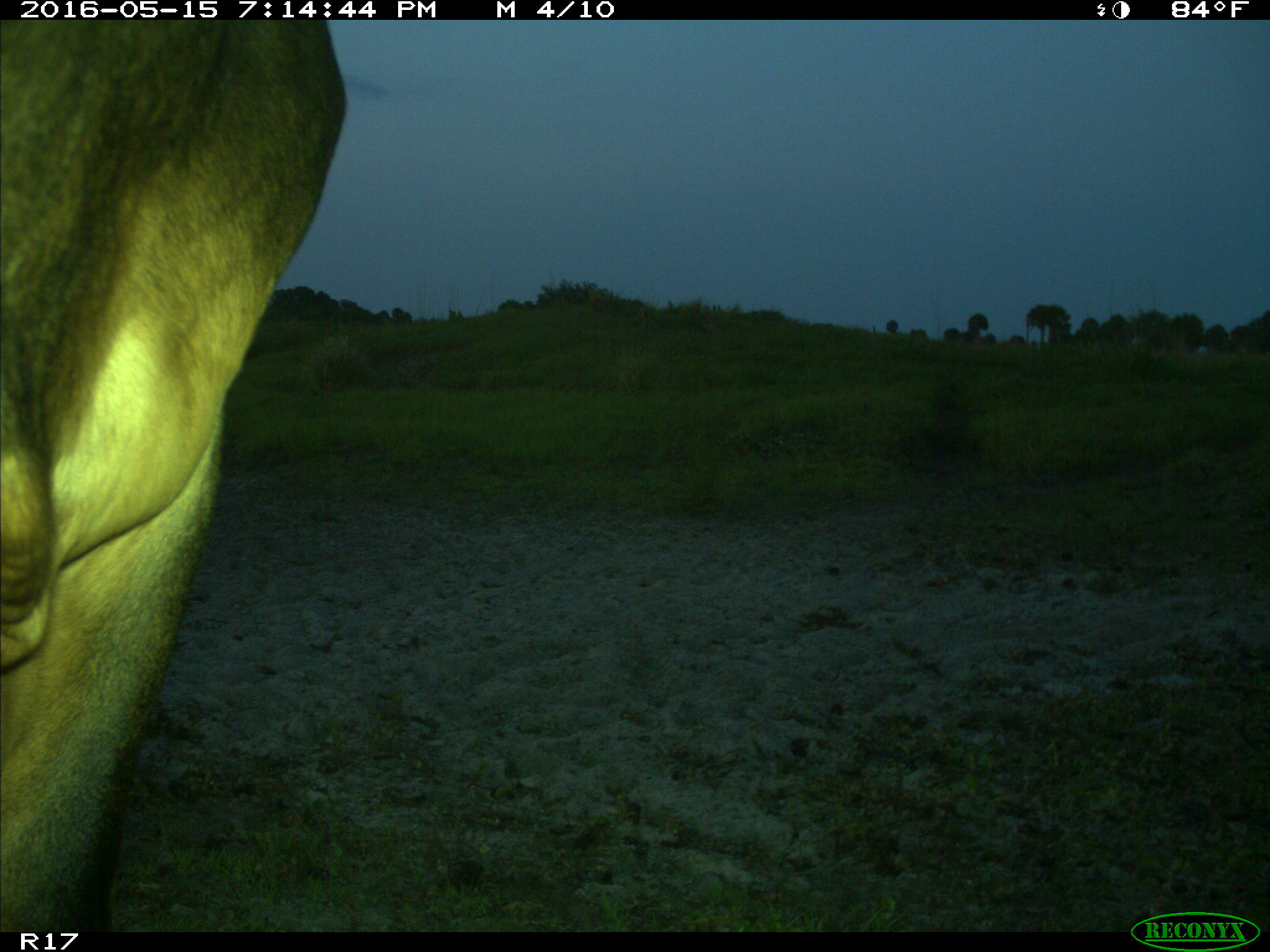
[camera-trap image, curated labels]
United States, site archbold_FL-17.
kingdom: Animalia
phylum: Chordata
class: Mammalia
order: Artiodactyla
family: Bovidae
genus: Bos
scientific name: Bos taurus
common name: domestic cow